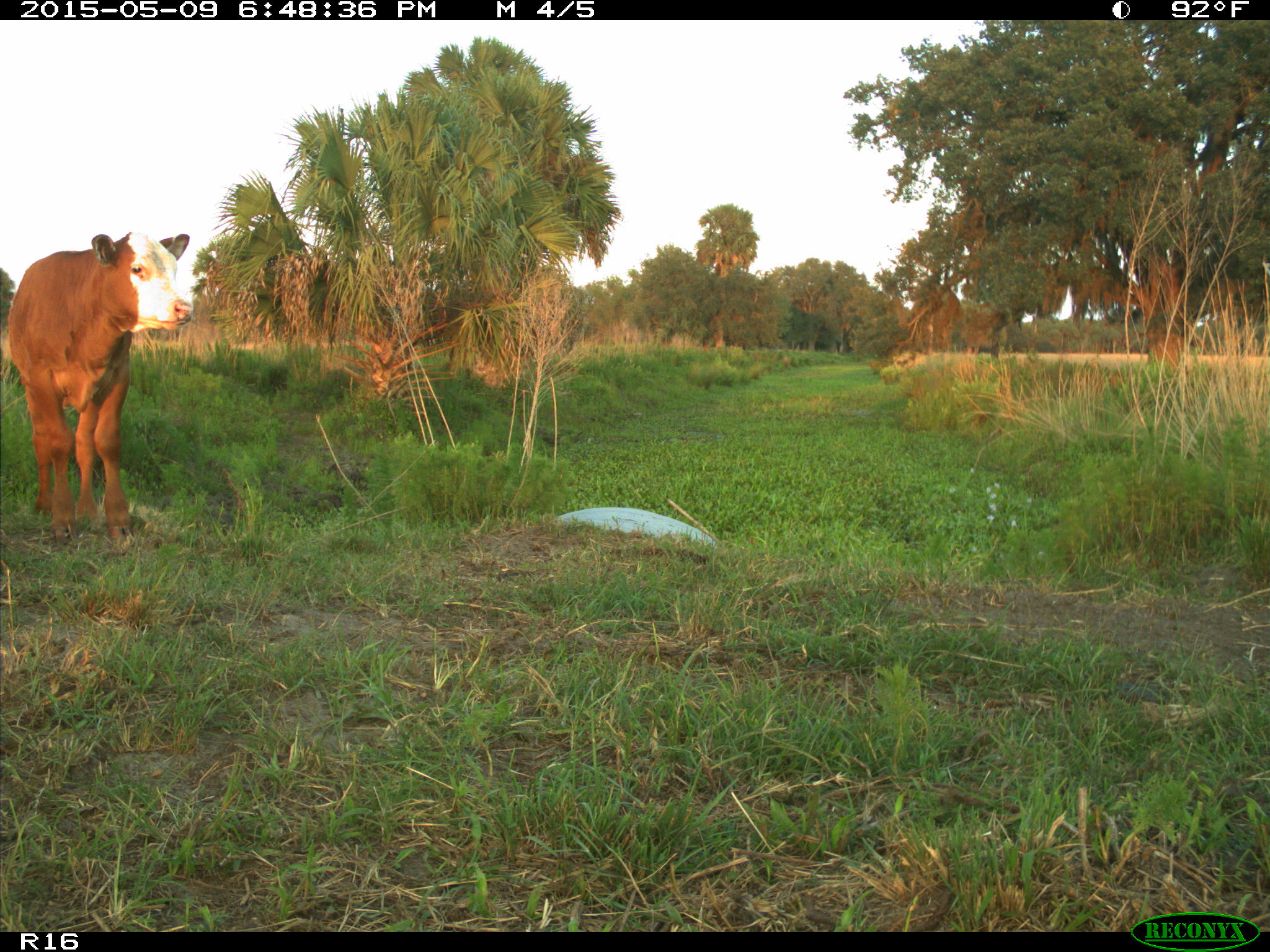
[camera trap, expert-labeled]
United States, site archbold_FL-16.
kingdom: Animalia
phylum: Chordata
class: Mammalia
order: Artiodactyla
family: Bovidae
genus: Bos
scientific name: Bos taurus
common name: domestic cow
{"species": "Bos taurus (domestic cow)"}